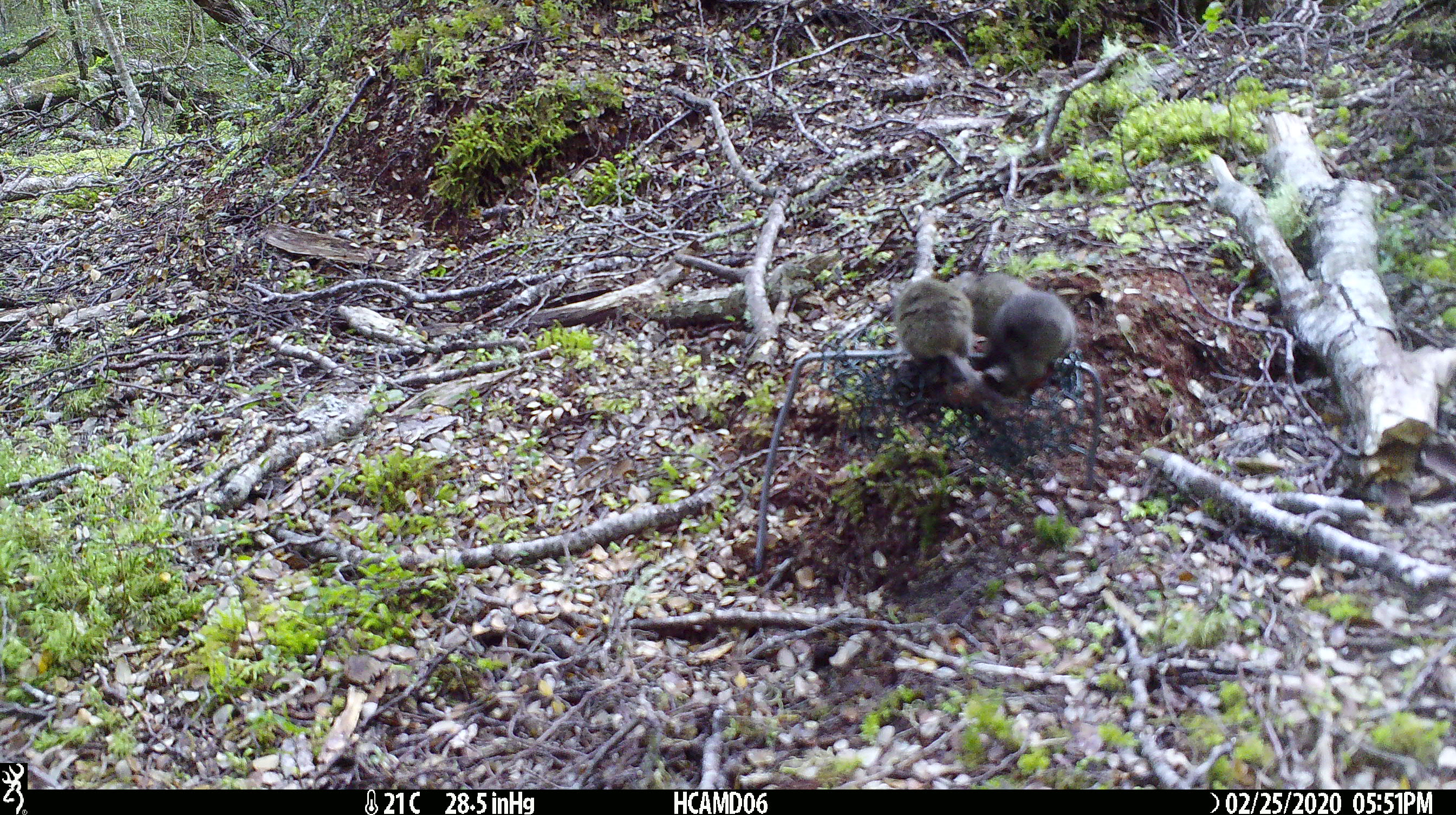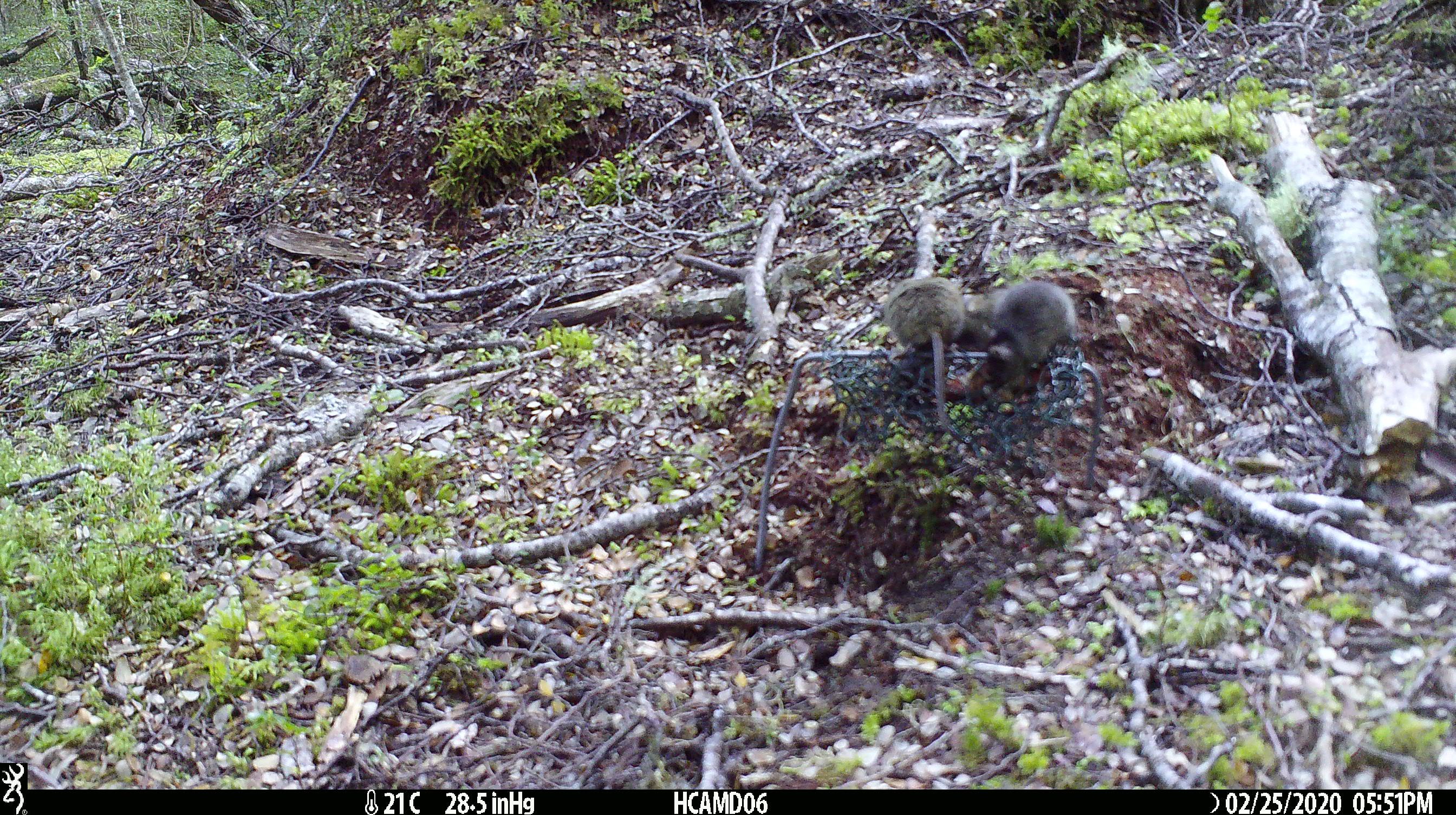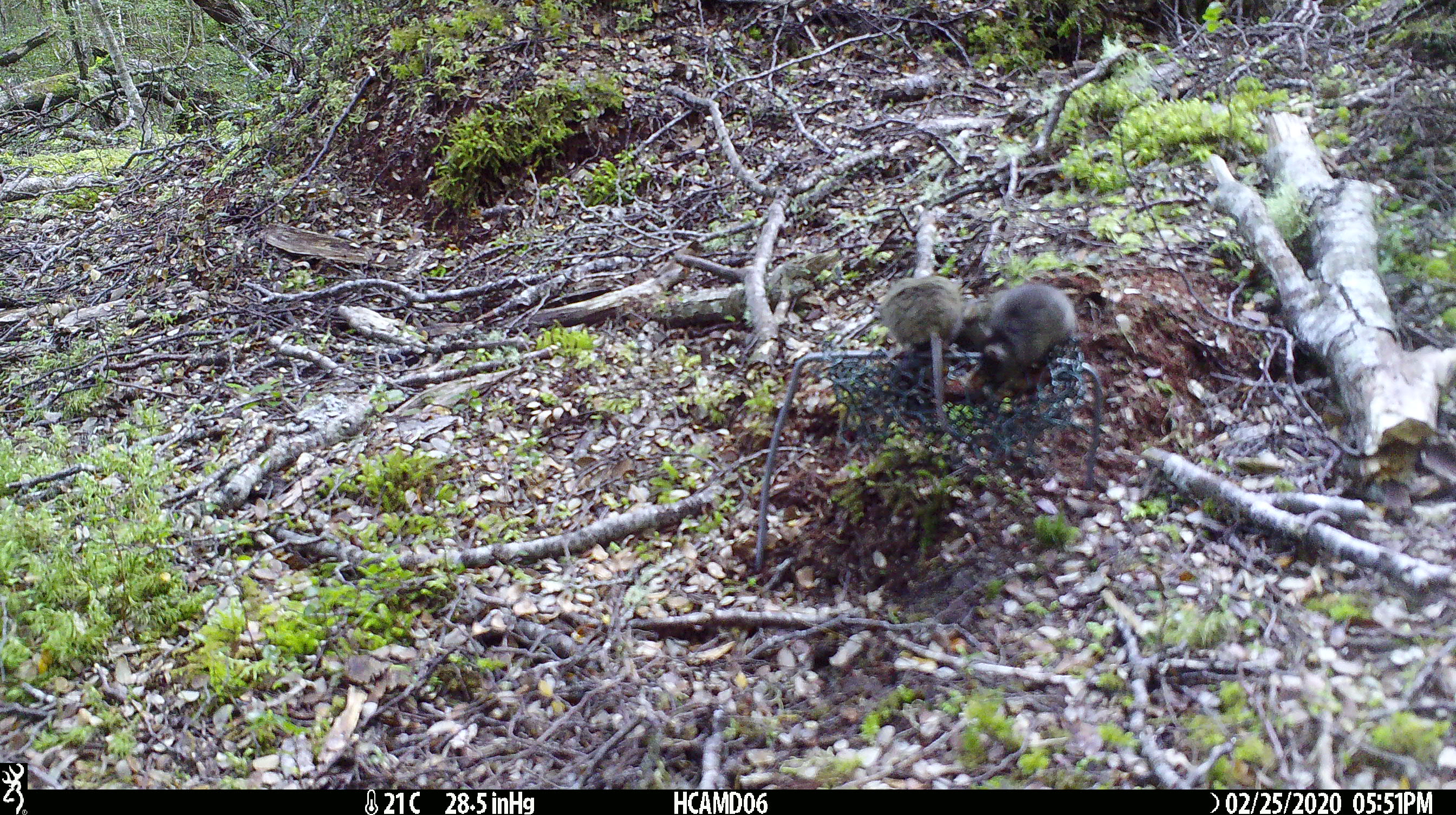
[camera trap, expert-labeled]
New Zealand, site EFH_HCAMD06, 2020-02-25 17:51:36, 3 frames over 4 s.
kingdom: Animalia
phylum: Chordata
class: Mammalia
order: Rodentia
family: Muridae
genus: Mus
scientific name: Mus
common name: mouse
Mouse (Mus).